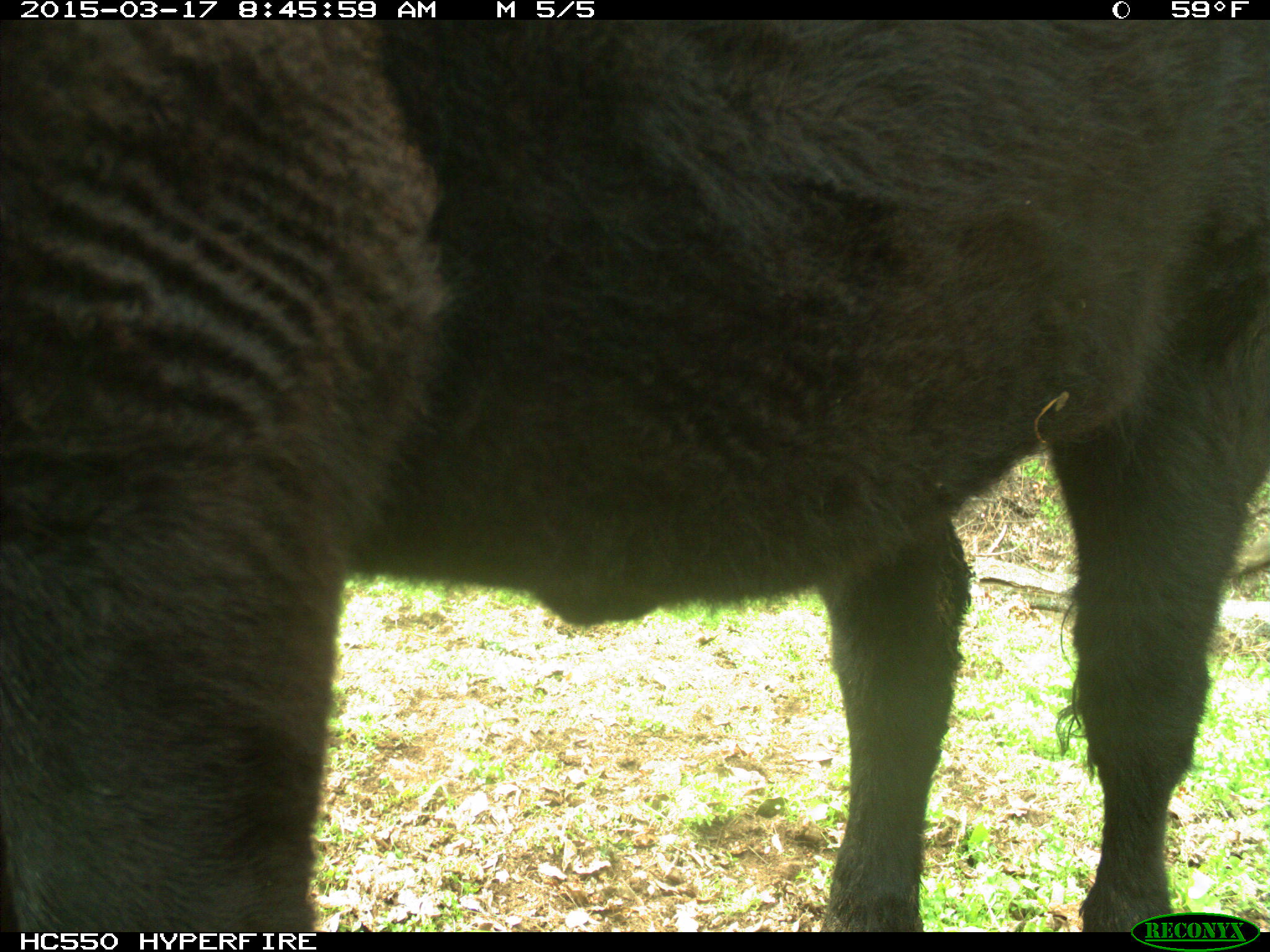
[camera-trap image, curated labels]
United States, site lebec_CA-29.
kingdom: Animalia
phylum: Chordata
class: Mammalia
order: Artiodactyla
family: Bovidae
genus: Bos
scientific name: Bos taurus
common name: domestic cow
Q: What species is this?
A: Bos taurus (domestic cow).